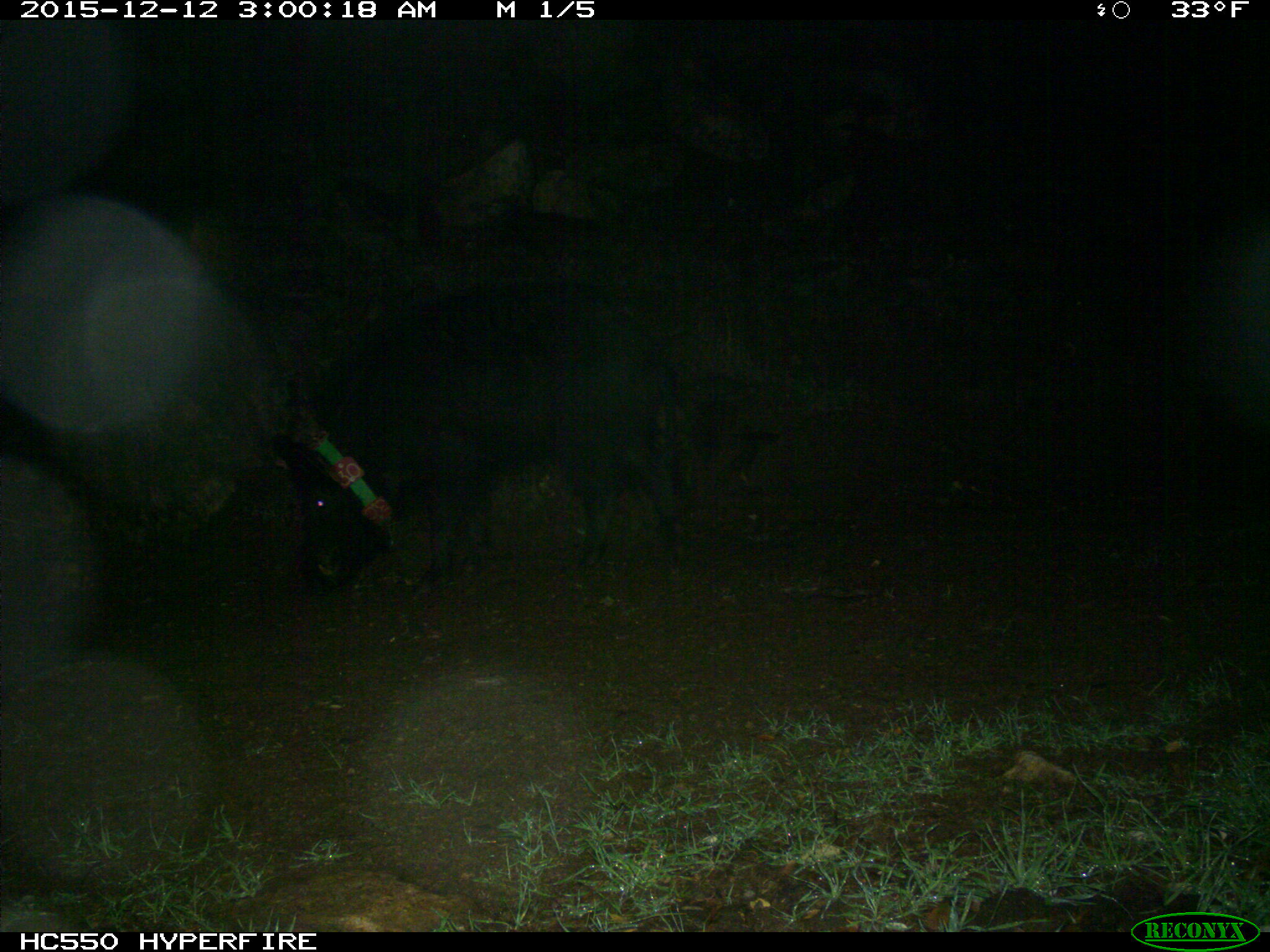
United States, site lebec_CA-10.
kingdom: Animalia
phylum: Chordata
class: Mammalia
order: Artiodactyla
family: Suidae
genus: Sus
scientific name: Sus scrofa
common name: wild boar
Sus scrofa (wild boar).